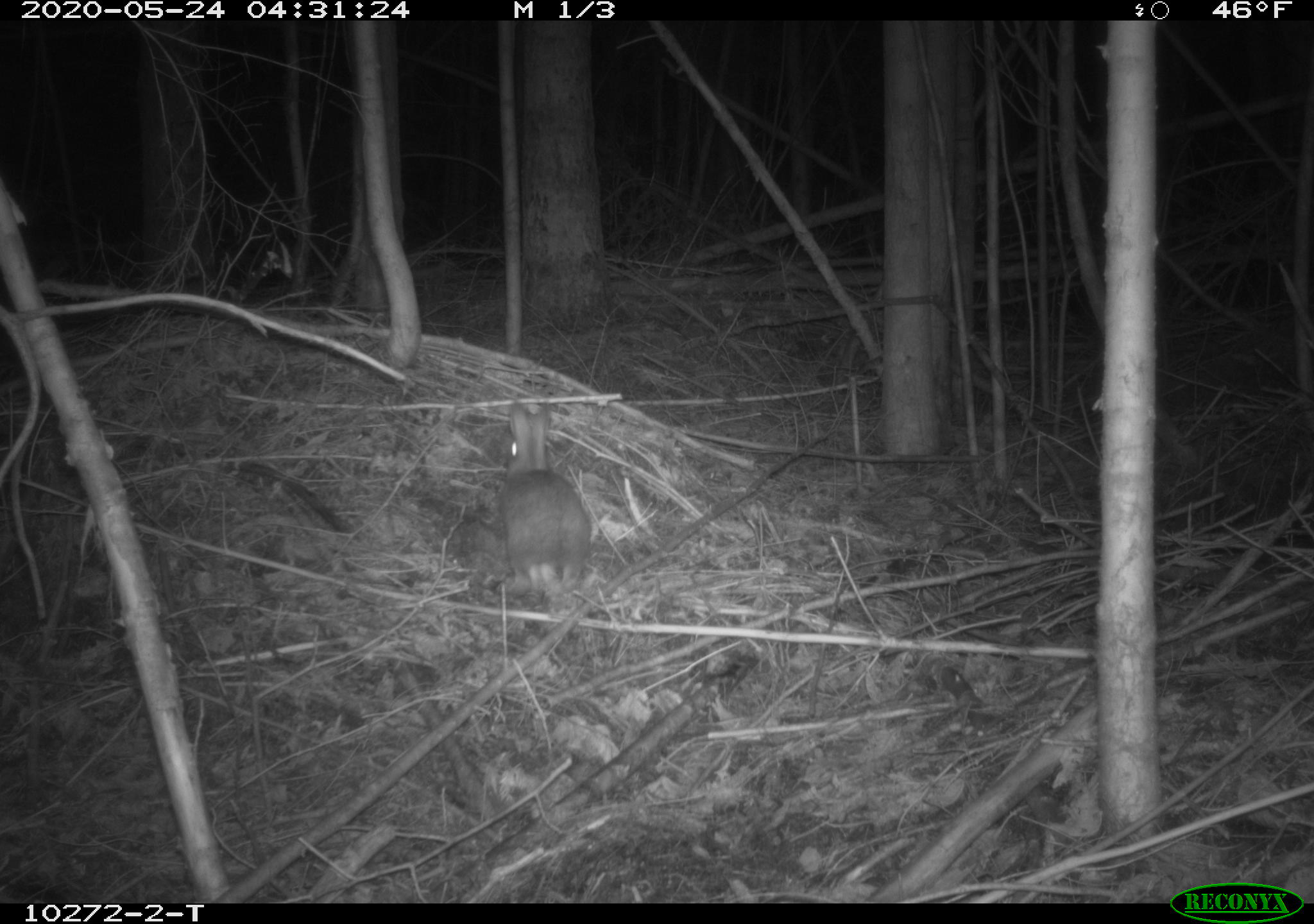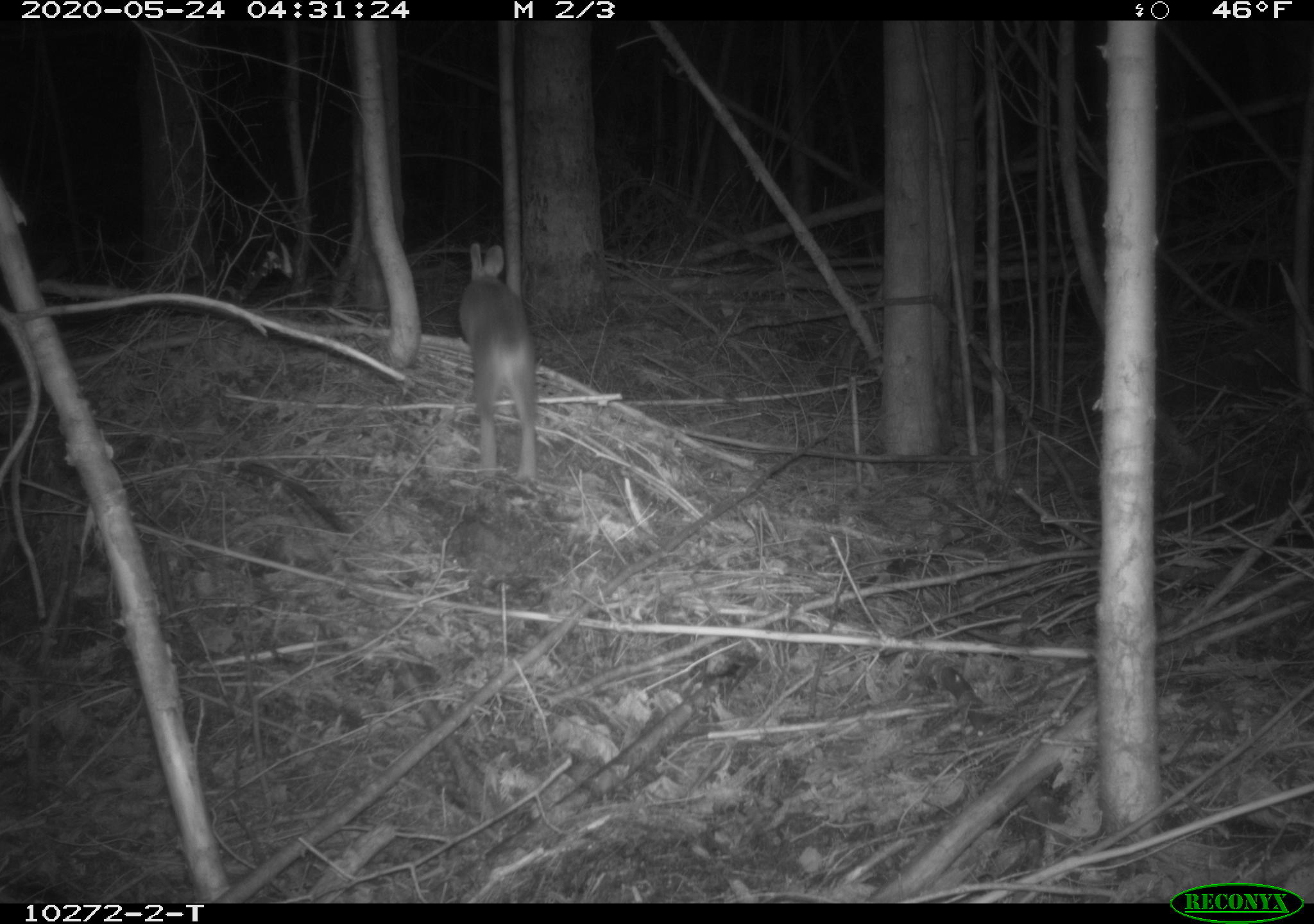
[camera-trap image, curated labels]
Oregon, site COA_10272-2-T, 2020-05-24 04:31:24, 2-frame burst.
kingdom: Animalia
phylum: Chordata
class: Mammalia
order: Lagomorpha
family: Leporidae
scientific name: Leporidae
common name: hares and rabbits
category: leporidae family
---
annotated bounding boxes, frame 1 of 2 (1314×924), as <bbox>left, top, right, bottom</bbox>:
leporidae family: <bbox>489, 397, 592, 600</bbox>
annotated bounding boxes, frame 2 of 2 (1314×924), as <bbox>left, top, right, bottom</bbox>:
leporidae family: <bbox>454, 236, 548, 492</bbox>